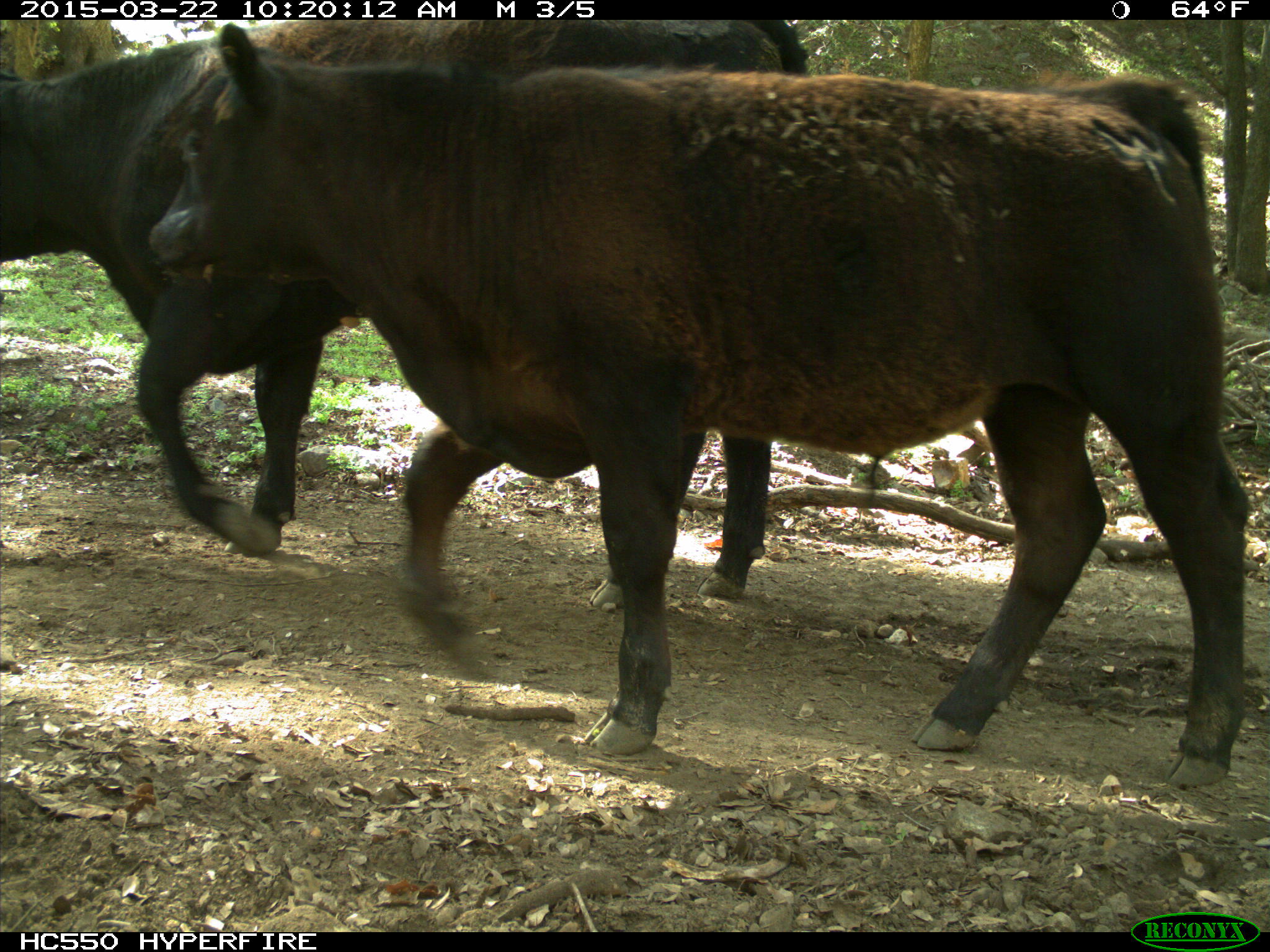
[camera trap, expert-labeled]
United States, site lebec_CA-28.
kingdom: Animalia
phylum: Chordata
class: Mammalia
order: Artiodactyla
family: Bovidae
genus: Bos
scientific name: Bos taurus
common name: domestic cow